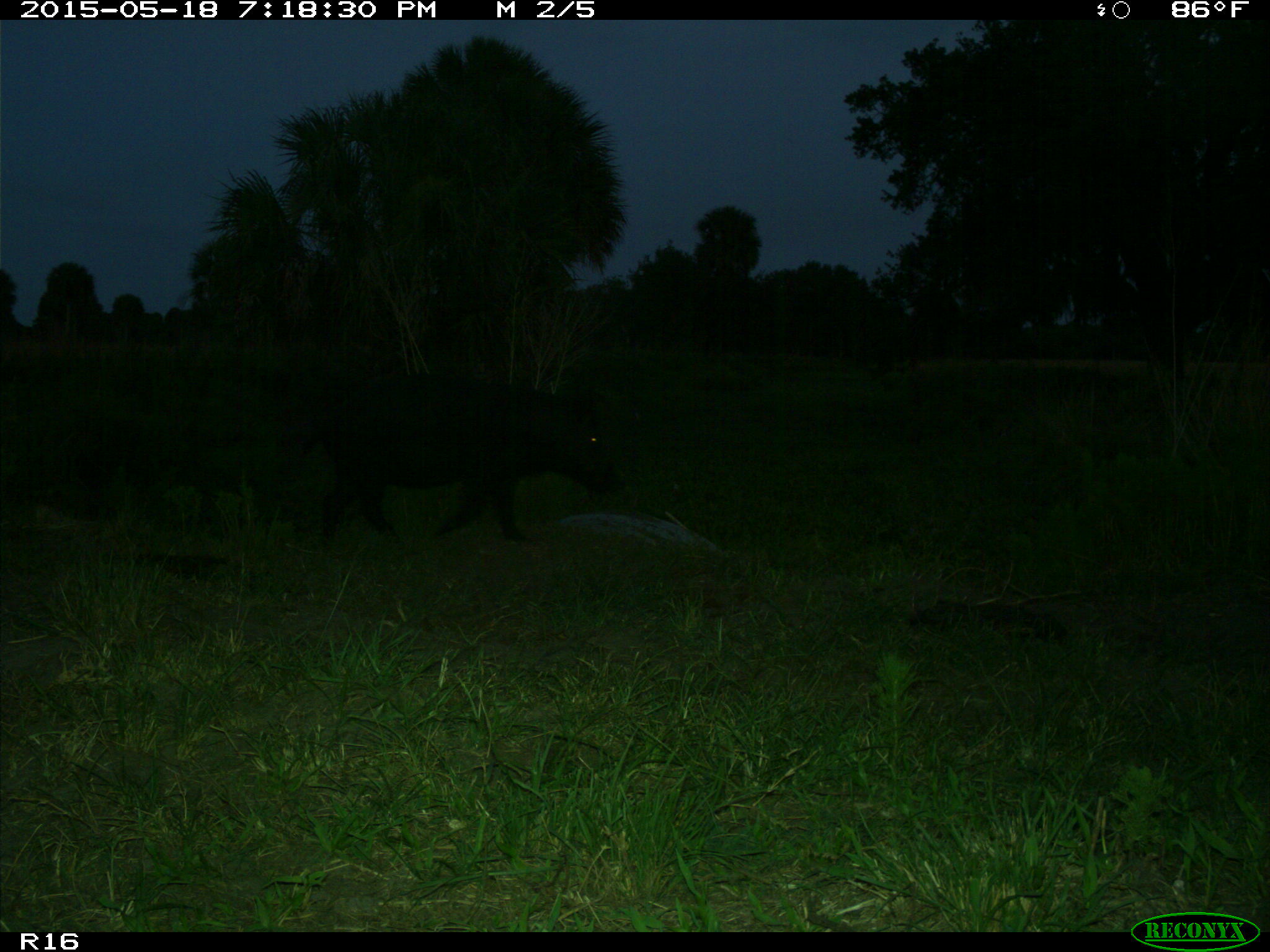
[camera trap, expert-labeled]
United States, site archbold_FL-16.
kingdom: Animalia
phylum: Chordata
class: Mammalia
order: Artiodactyla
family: Suidae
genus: Sus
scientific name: Sus scrofa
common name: wild boar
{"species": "Sus scrofa (wild boar)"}